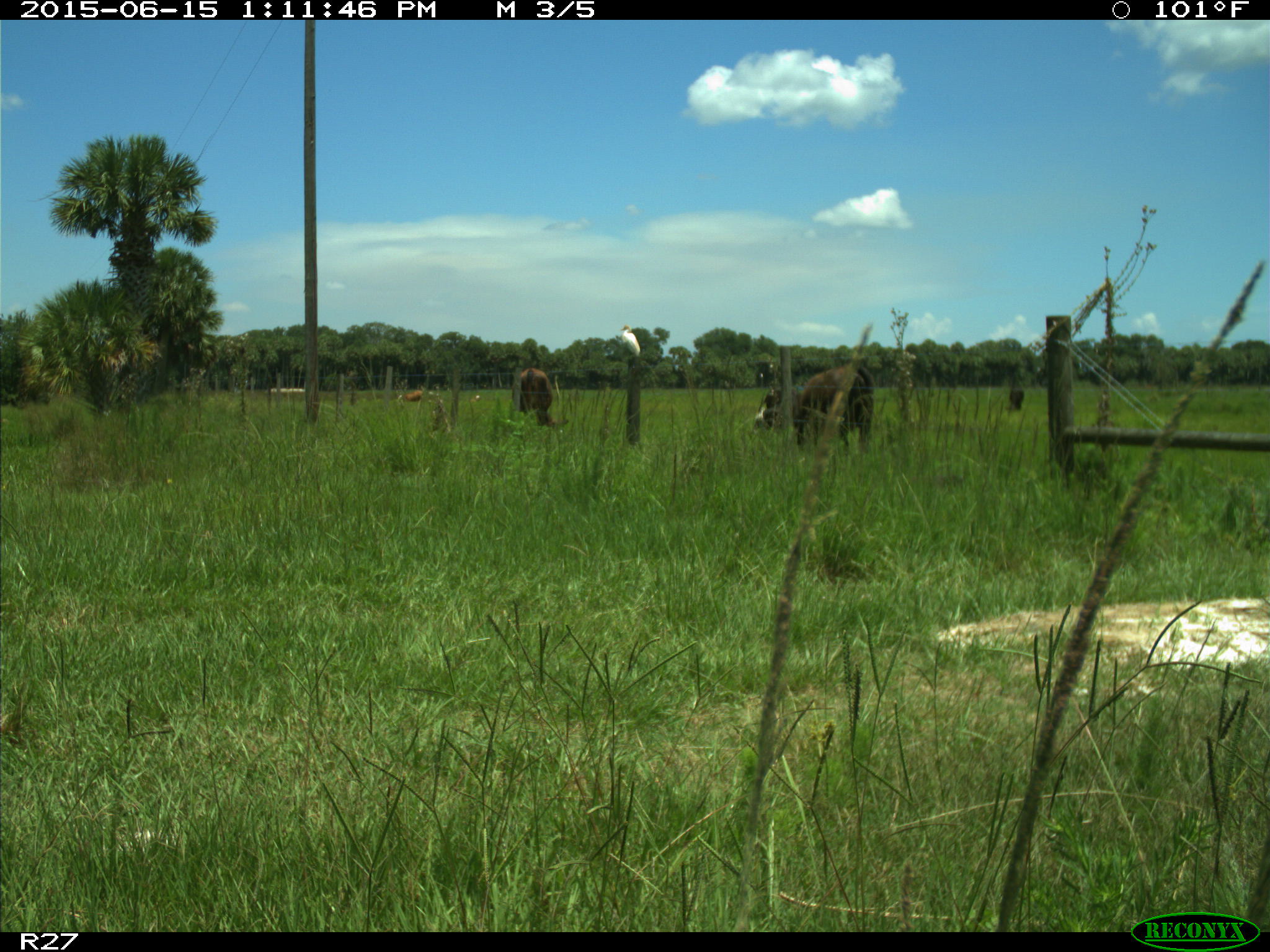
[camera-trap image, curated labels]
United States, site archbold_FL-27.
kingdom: Animalia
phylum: Chordata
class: Mammalia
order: Artiodactyla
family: Bovidae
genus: Bos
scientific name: Bos taurus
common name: domestic cow